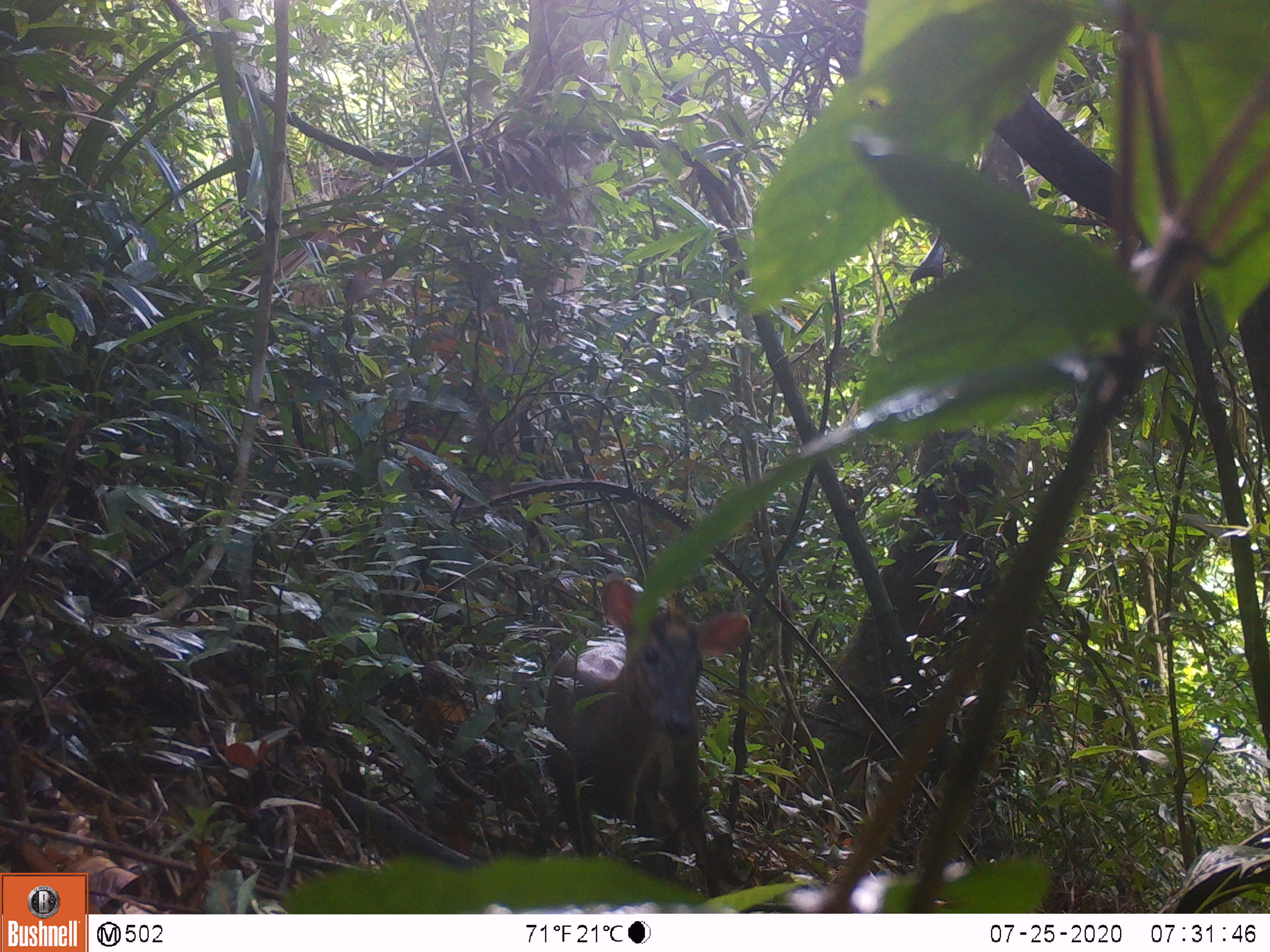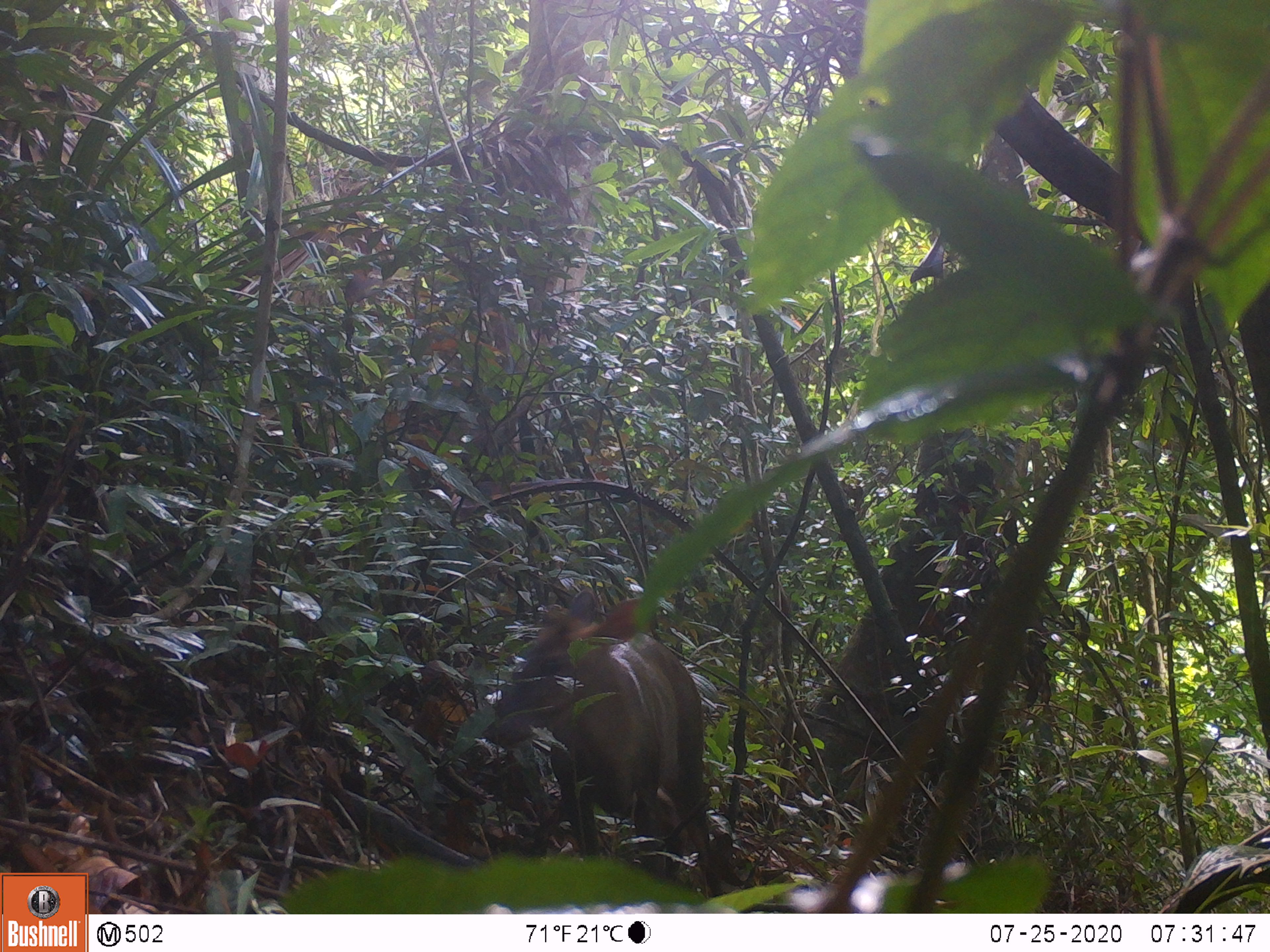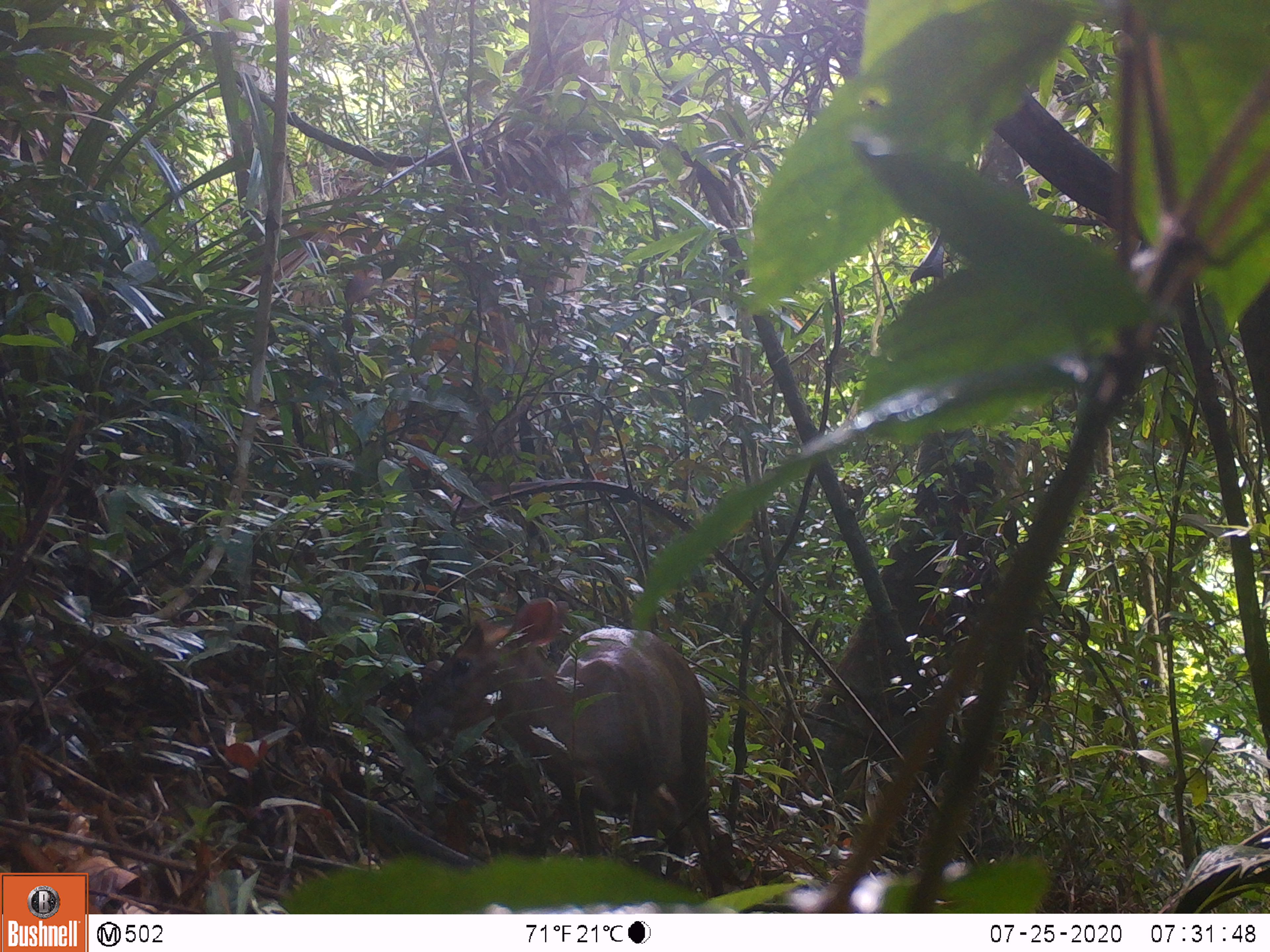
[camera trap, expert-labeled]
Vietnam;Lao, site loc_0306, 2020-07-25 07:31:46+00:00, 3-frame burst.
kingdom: Animalia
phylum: Chordata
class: Mammalia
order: Artiodactyla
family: Cervidae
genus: Muntiacus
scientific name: Muntiacus rooseveltorum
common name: roosevelt's muntjac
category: roosevelts muntjac group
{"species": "roosevelts muntjac group (roosevelt's muntjac) (Muntiacus rooseveltorum)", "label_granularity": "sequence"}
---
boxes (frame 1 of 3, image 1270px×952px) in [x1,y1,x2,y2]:
roosevelts muntjac group: [542,575,750,897]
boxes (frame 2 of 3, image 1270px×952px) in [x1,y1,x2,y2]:
roosevelts muntjac group: [487,586,720,897]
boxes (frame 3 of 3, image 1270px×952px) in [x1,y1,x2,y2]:
roosevelts muntjac group: [401,596,720,897]